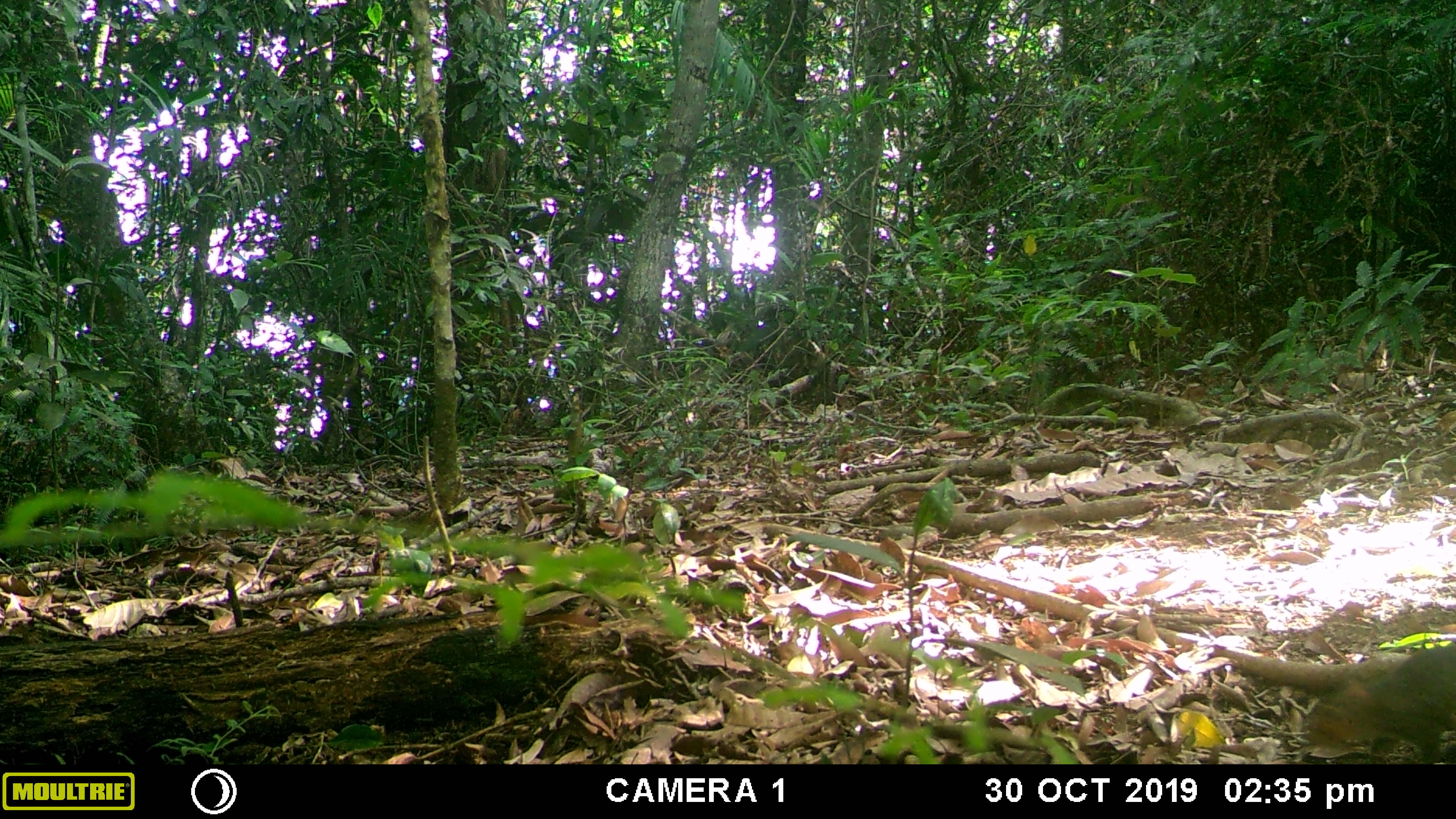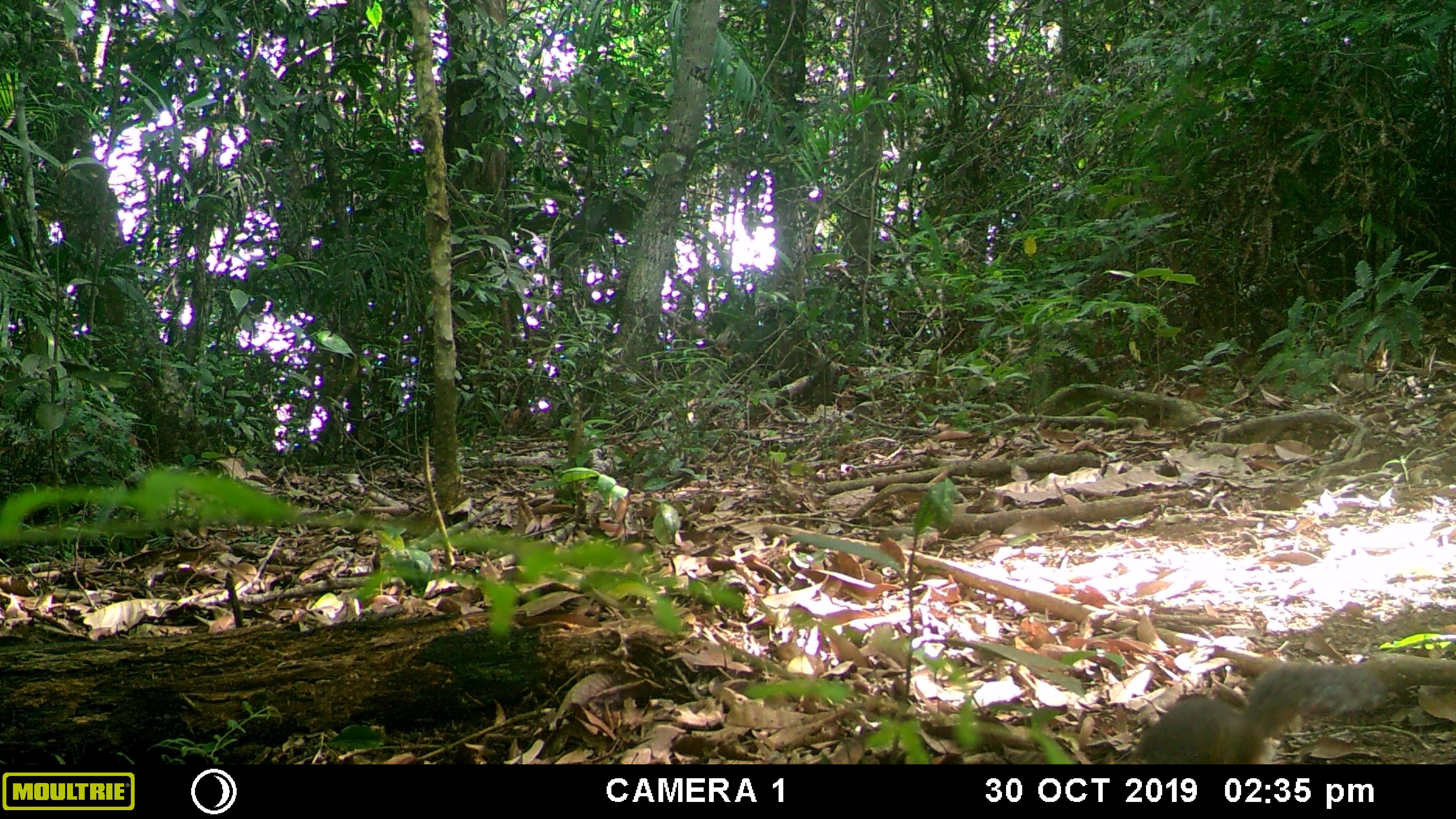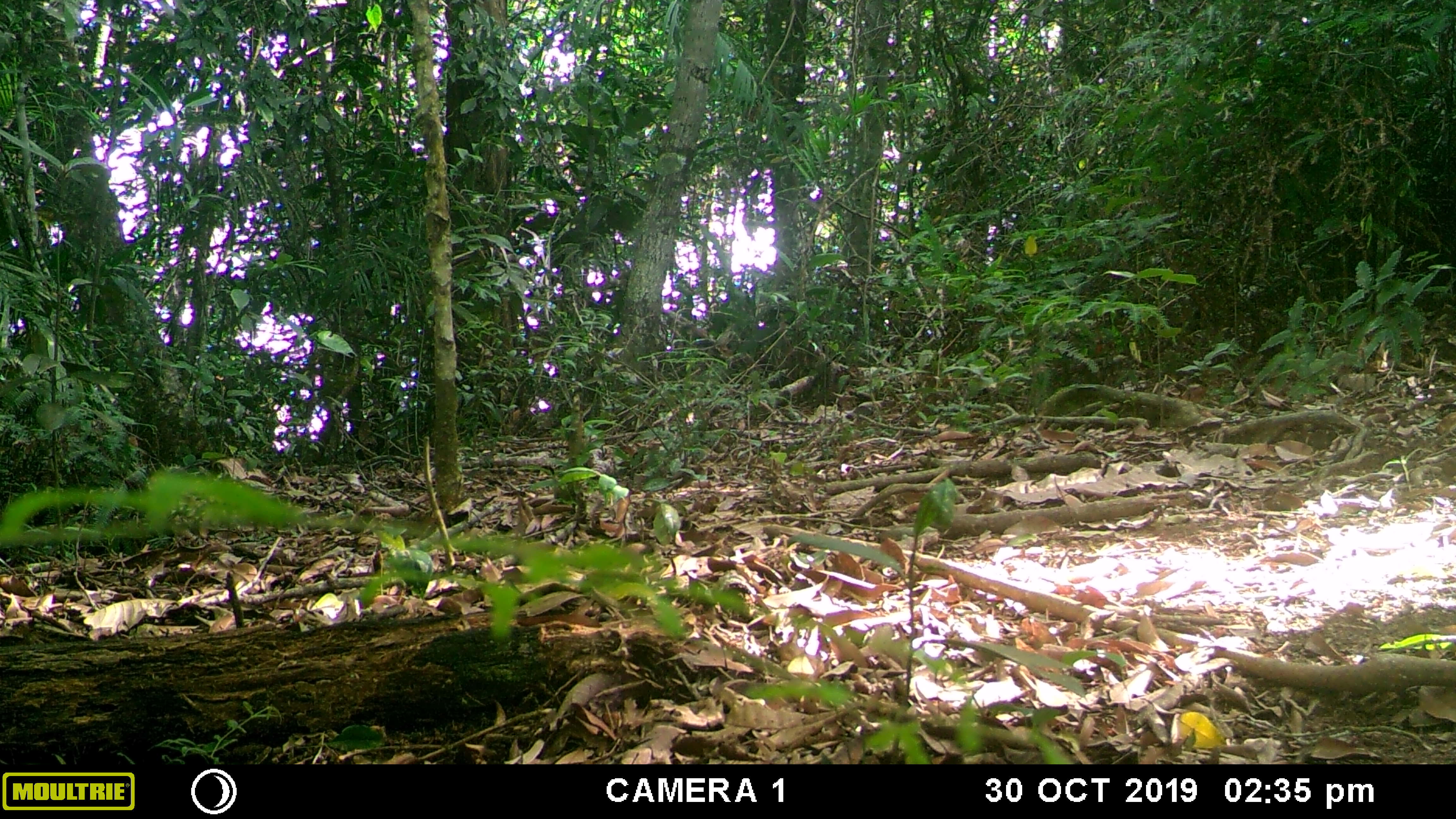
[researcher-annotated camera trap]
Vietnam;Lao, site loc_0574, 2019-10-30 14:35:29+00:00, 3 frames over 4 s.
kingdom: Animalia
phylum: Chordata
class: Mammalia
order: Rodentia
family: Sciuridae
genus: Dremomys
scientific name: Dremomys rufigenis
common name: red-cheeked squirrel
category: red cheeked squirrel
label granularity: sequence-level